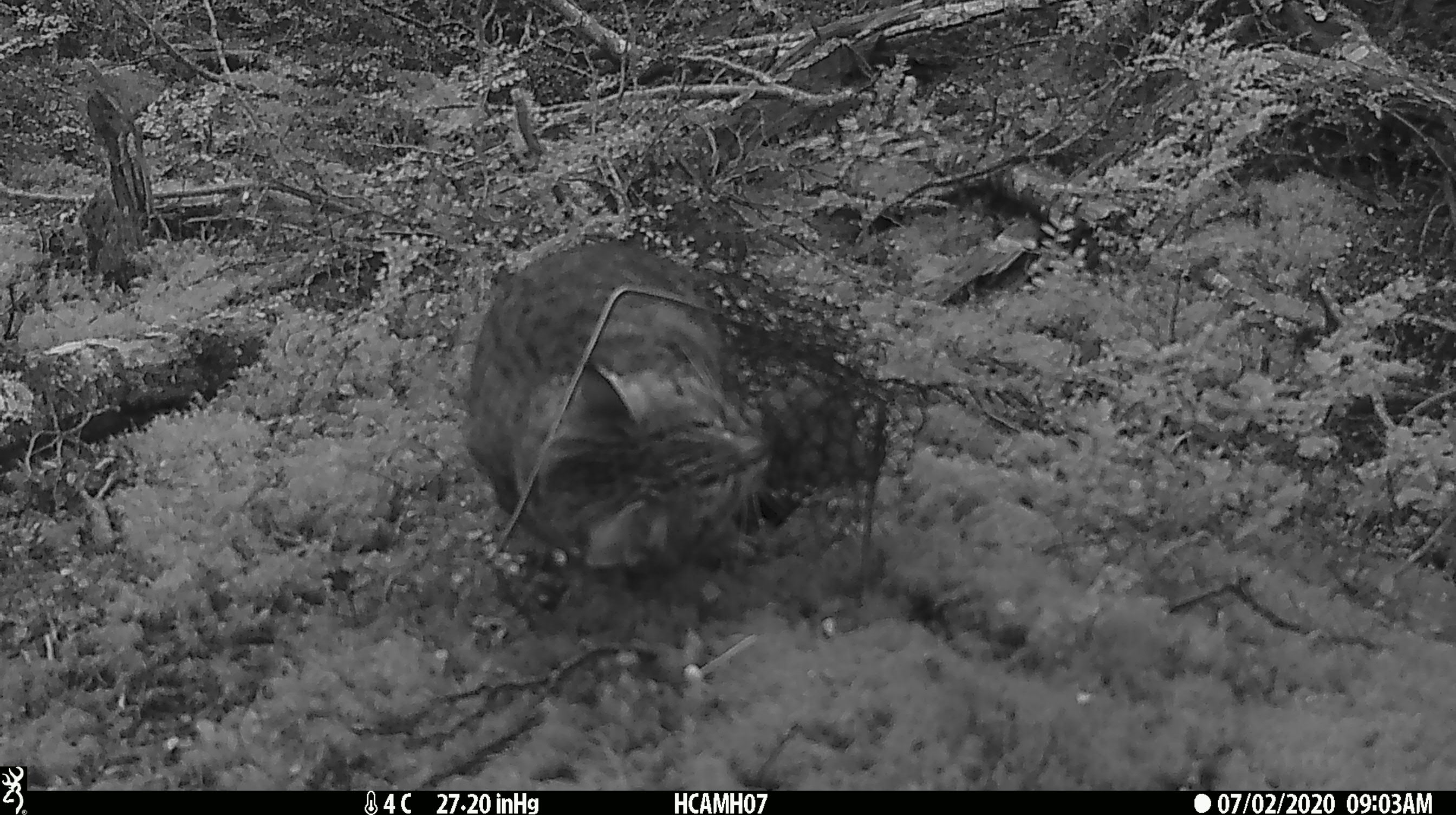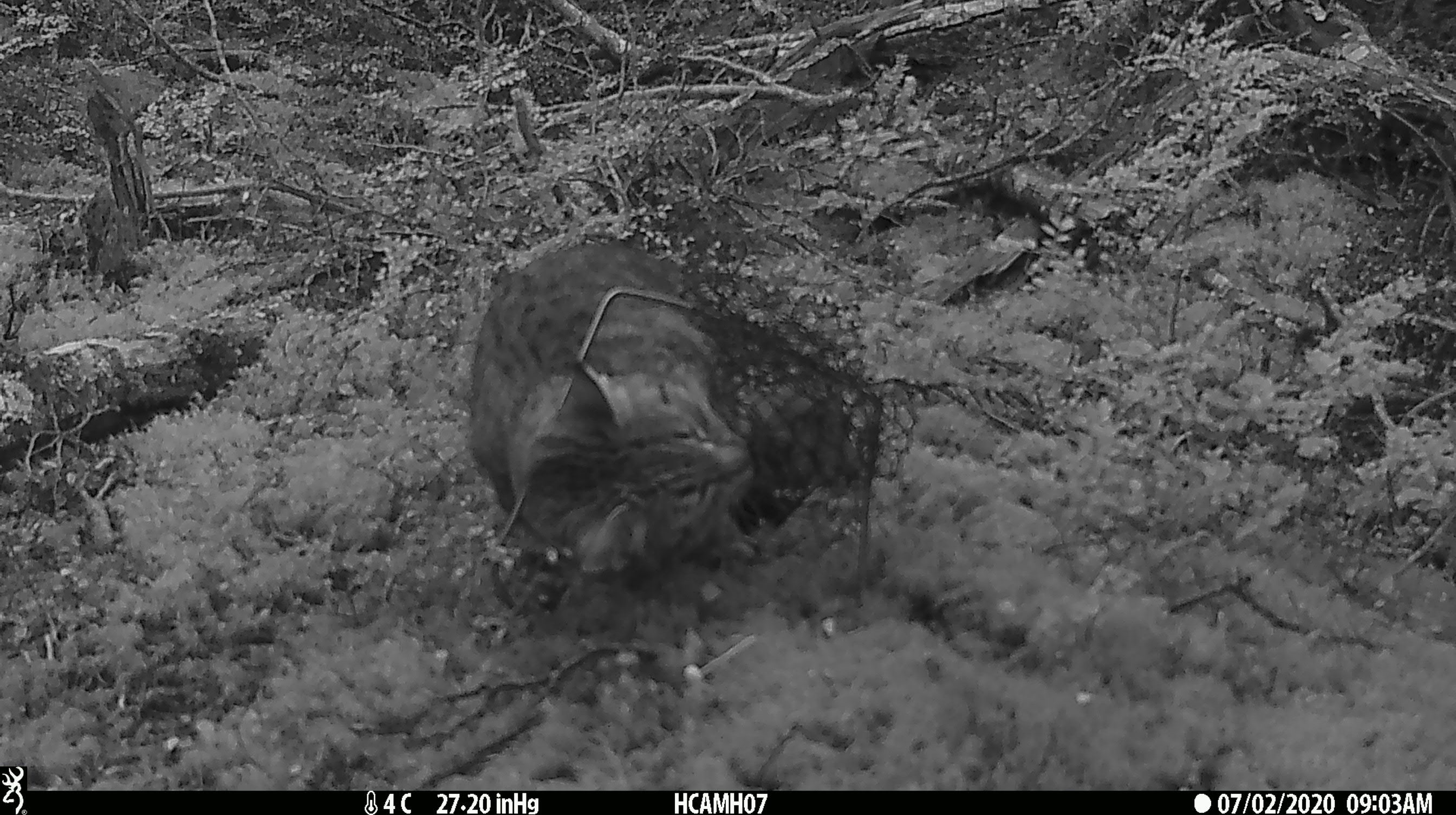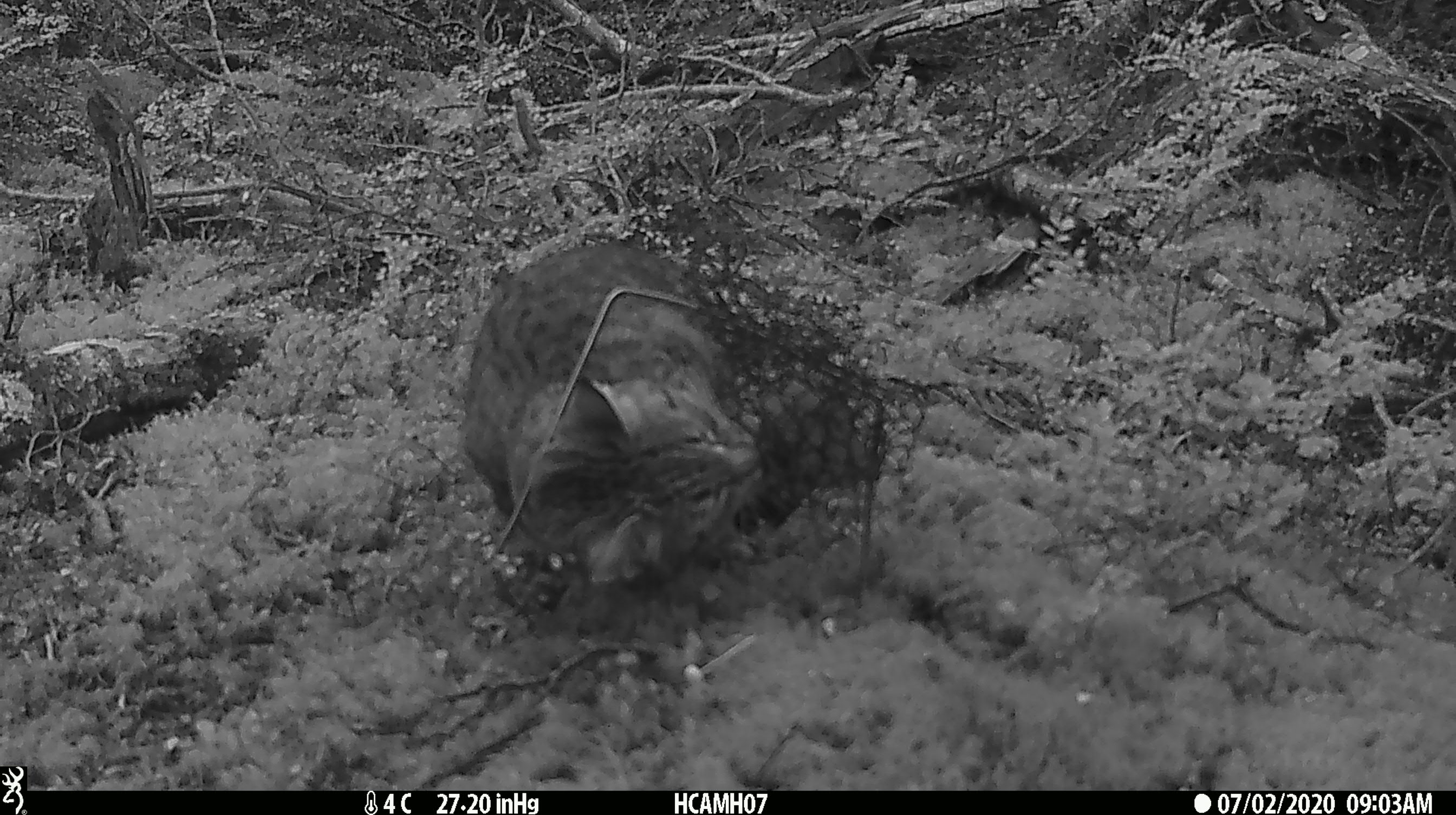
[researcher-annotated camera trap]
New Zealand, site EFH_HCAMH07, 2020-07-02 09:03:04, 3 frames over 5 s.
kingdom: Animalia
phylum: Chordata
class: Mammalia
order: Carnivora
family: Felidae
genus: Felis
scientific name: Felis catus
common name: domestic cat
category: cat